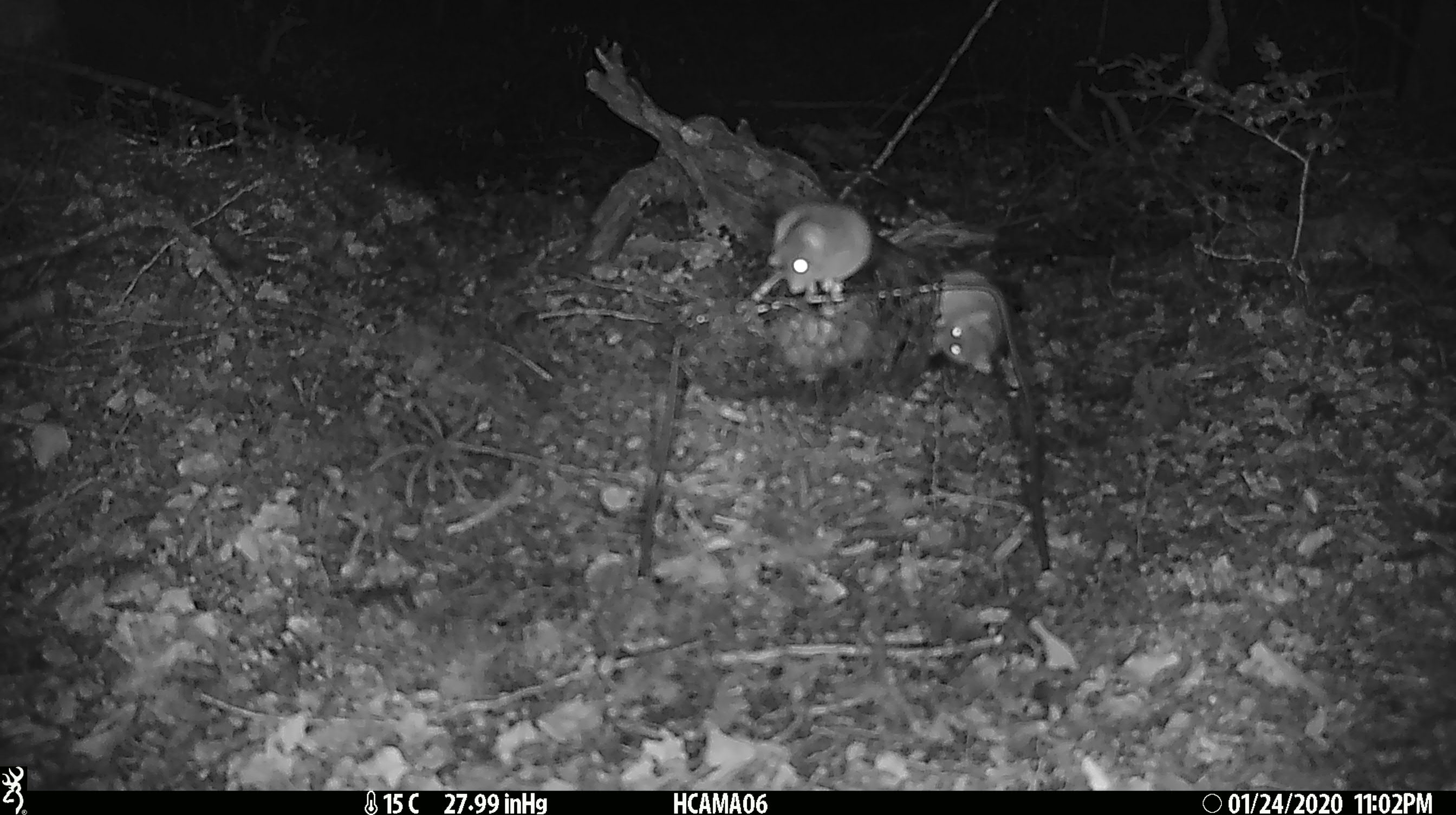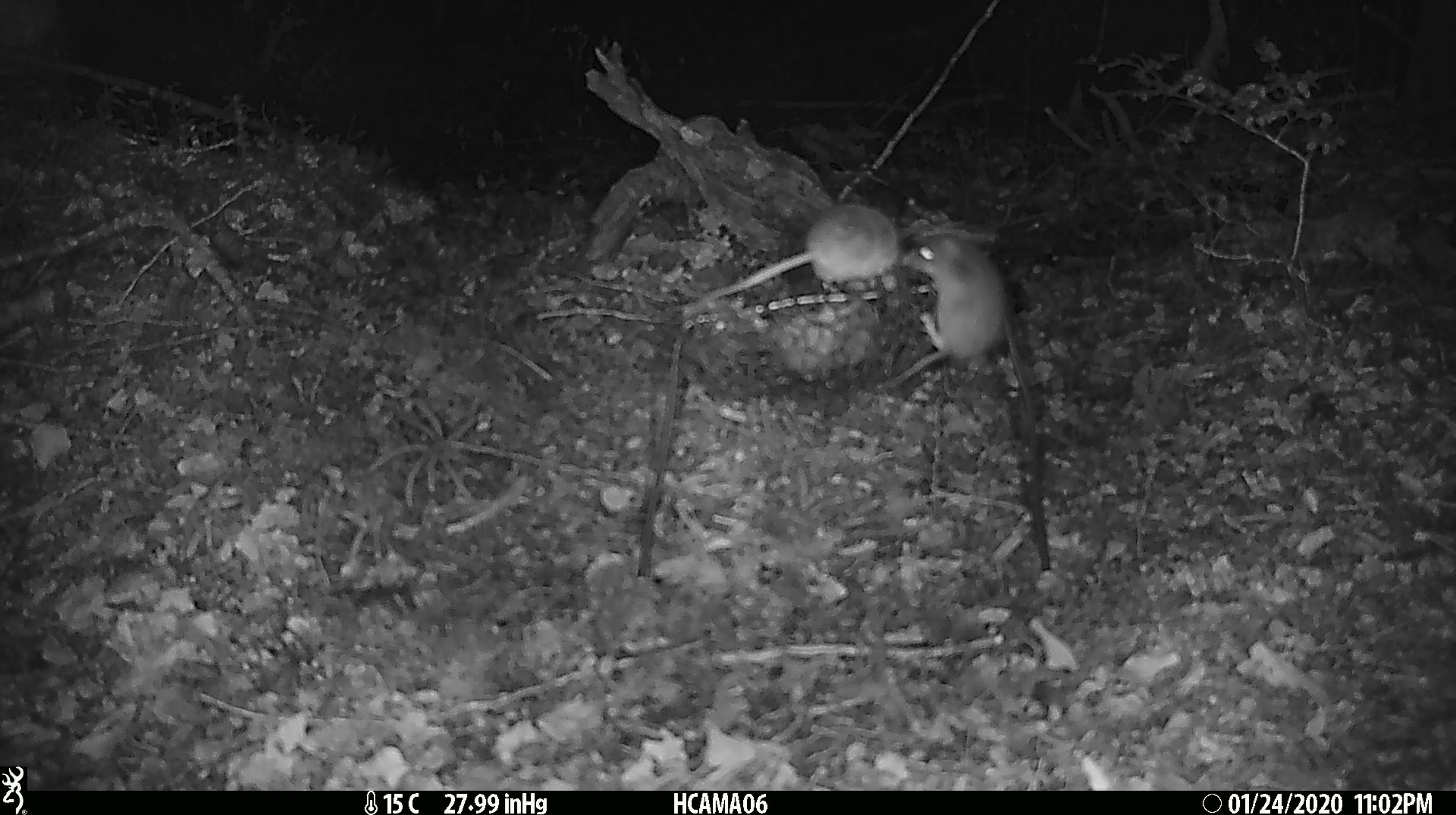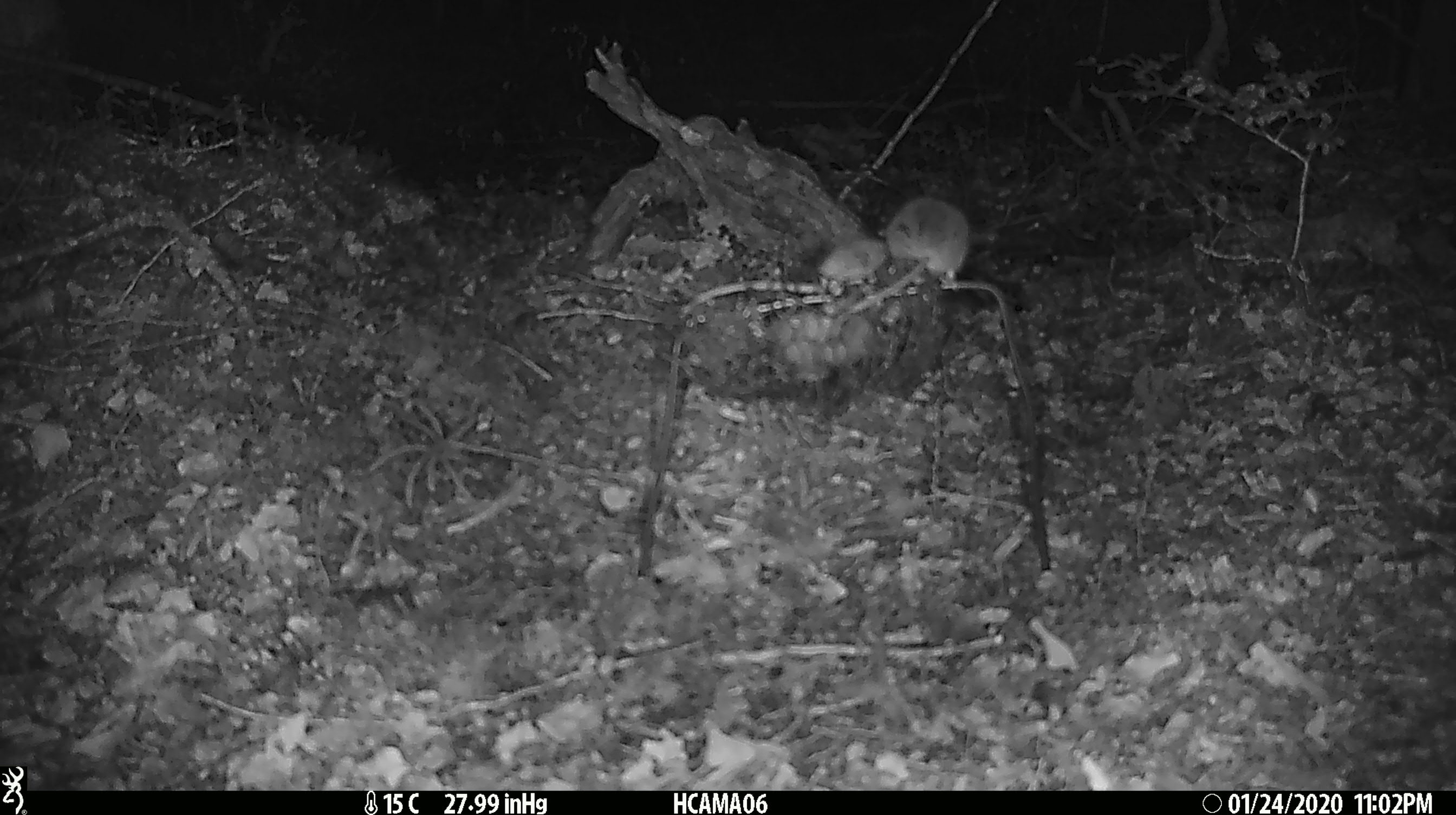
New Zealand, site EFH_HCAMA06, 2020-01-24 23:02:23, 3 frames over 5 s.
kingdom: Animalia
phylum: Chordata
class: Mammalia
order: Rodentia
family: Muridae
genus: Mus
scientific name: Mus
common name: mouse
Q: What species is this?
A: Mouse (Mus).